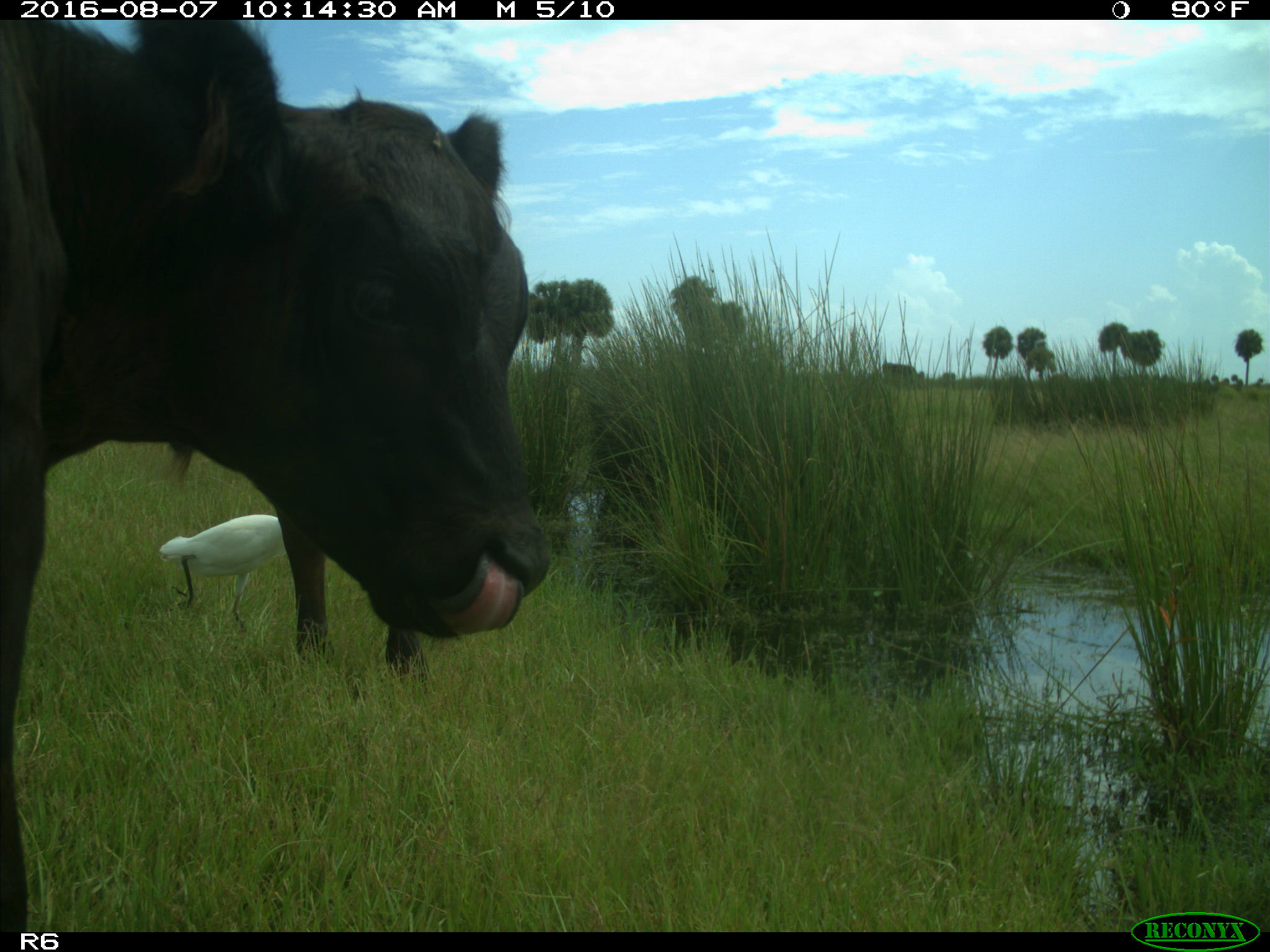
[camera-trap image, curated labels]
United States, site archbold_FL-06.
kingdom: Animalia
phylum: Chordata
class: Mammalia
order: Artiodactyla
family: Bovidae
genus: Bos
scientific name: Bos taurus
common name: domestic cow